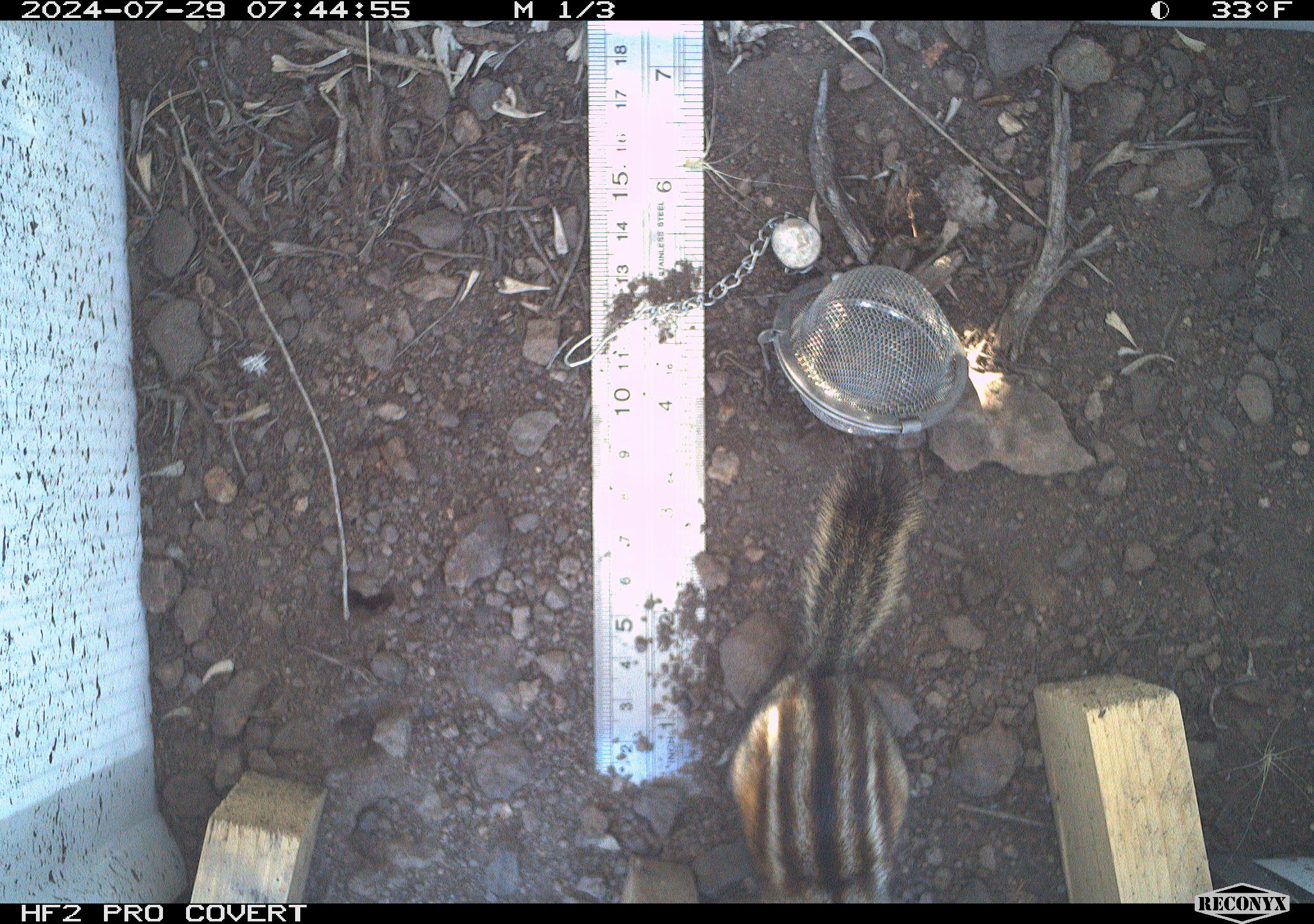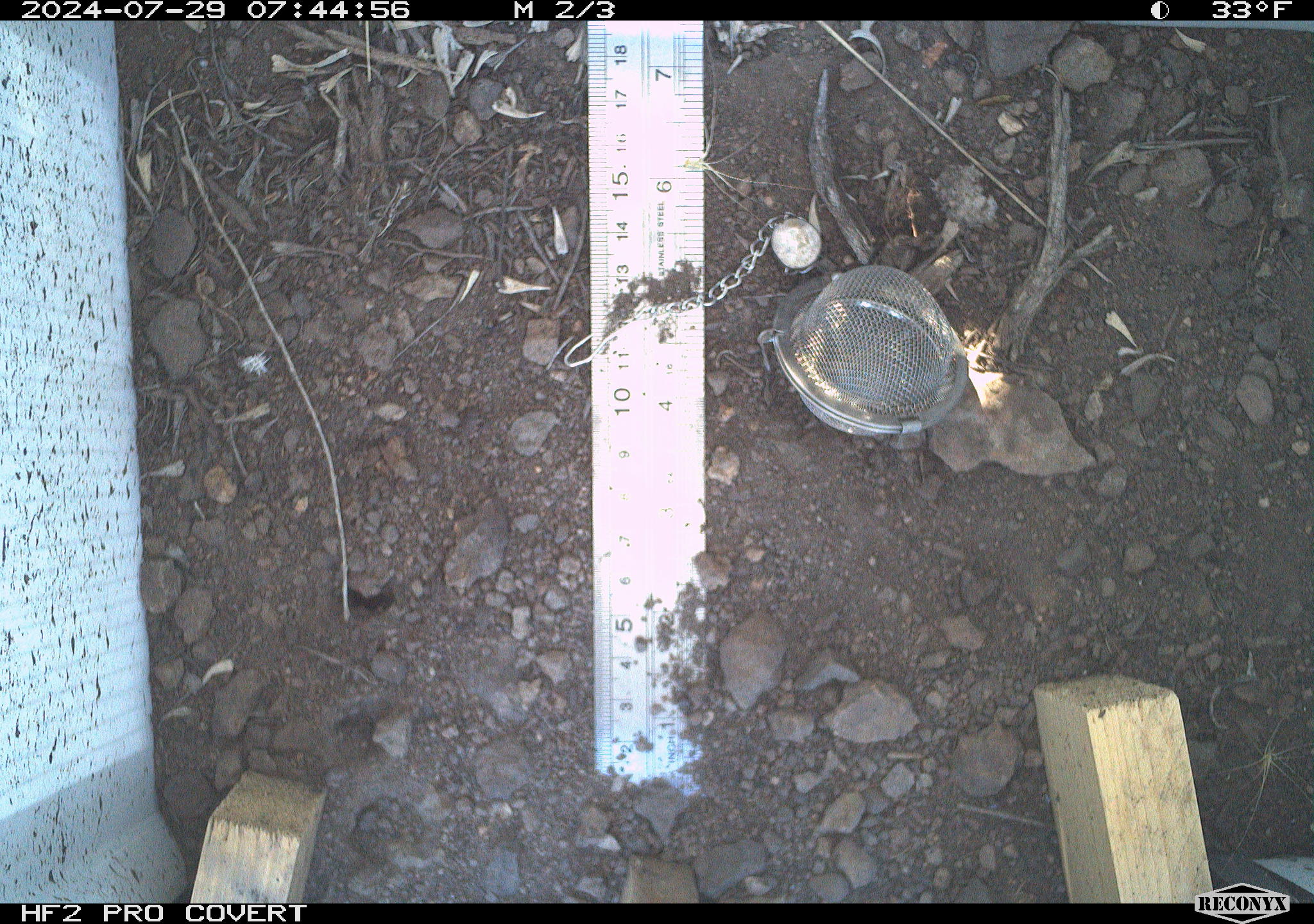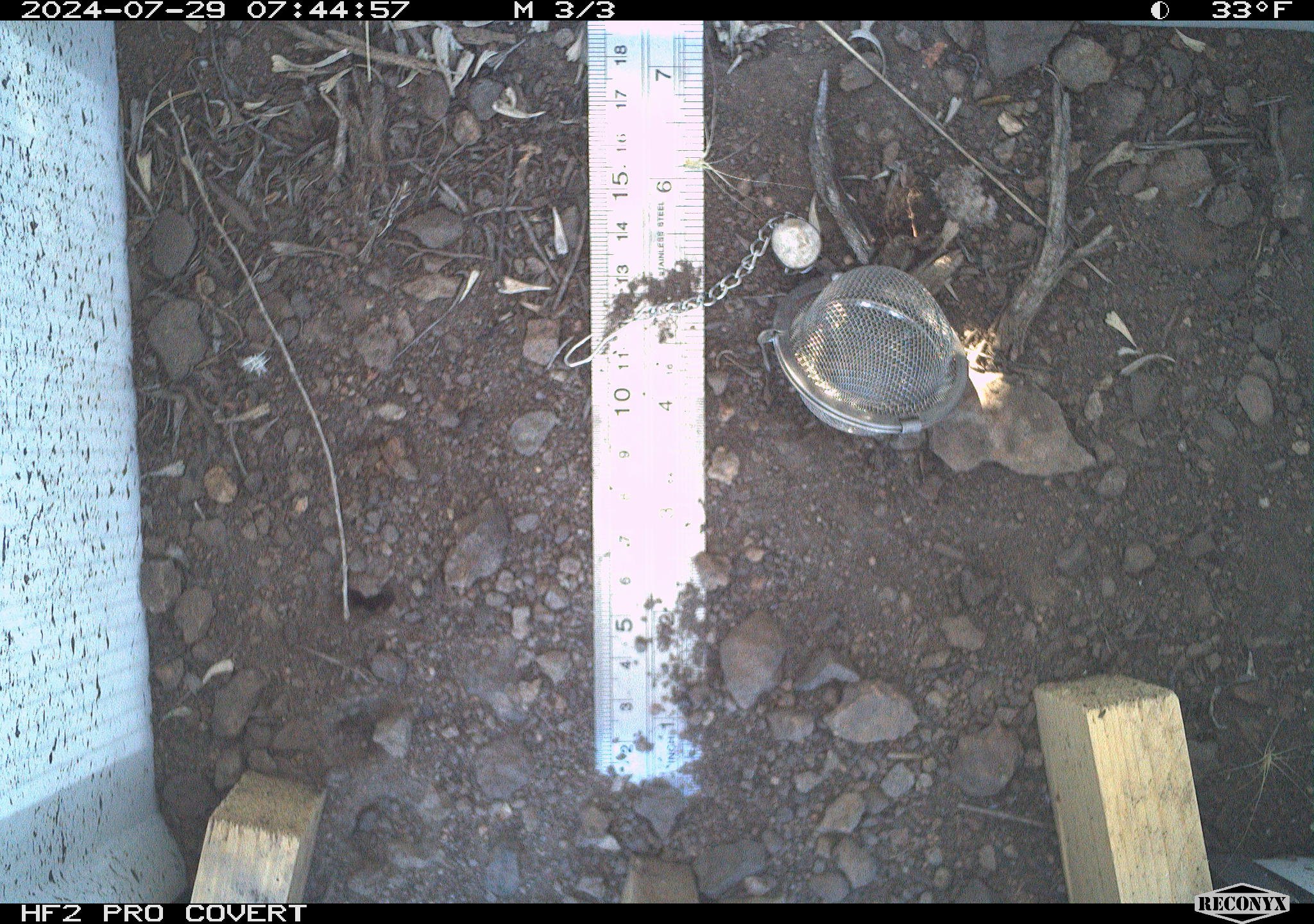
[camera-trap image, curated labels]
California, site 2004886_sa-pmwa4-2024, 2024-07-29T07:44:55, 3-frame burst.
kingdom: Animalia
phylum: Chordata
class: Mammalia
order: Rodentia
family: Sciuridae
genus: Neotamias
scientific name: Neotamias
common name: western chipmunks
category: neotamias species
Neotamias species (western chipmunks) (Neotamias).